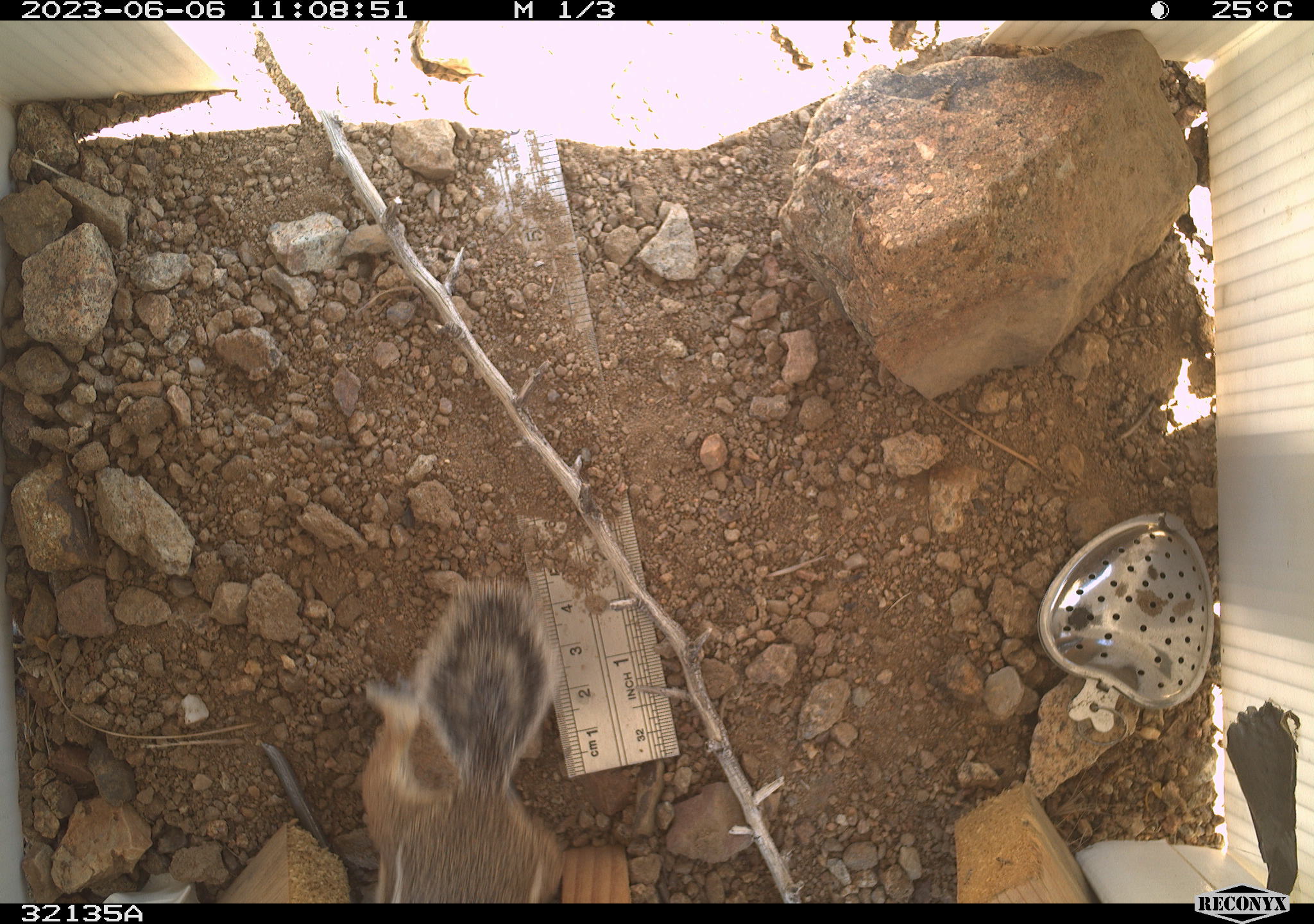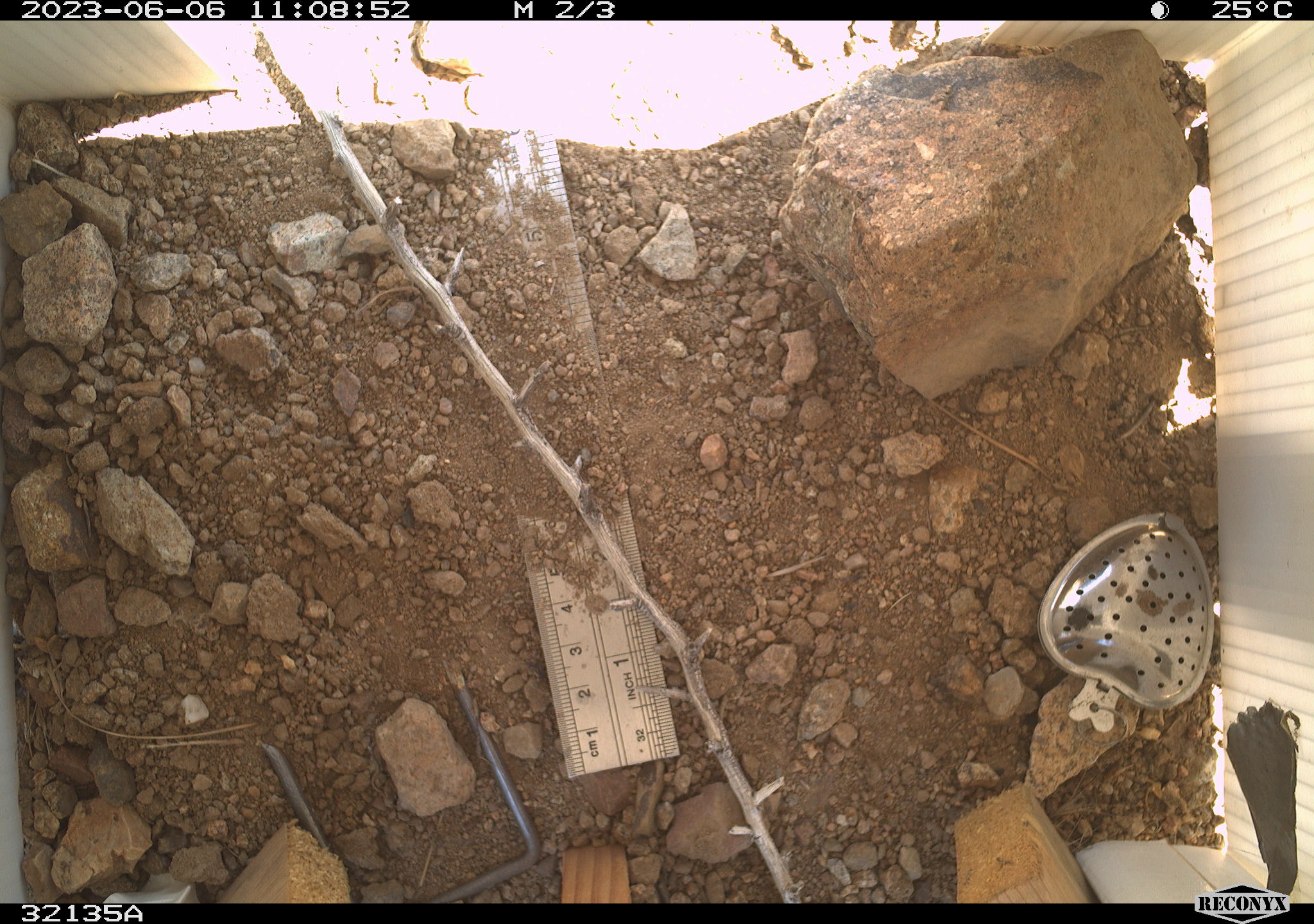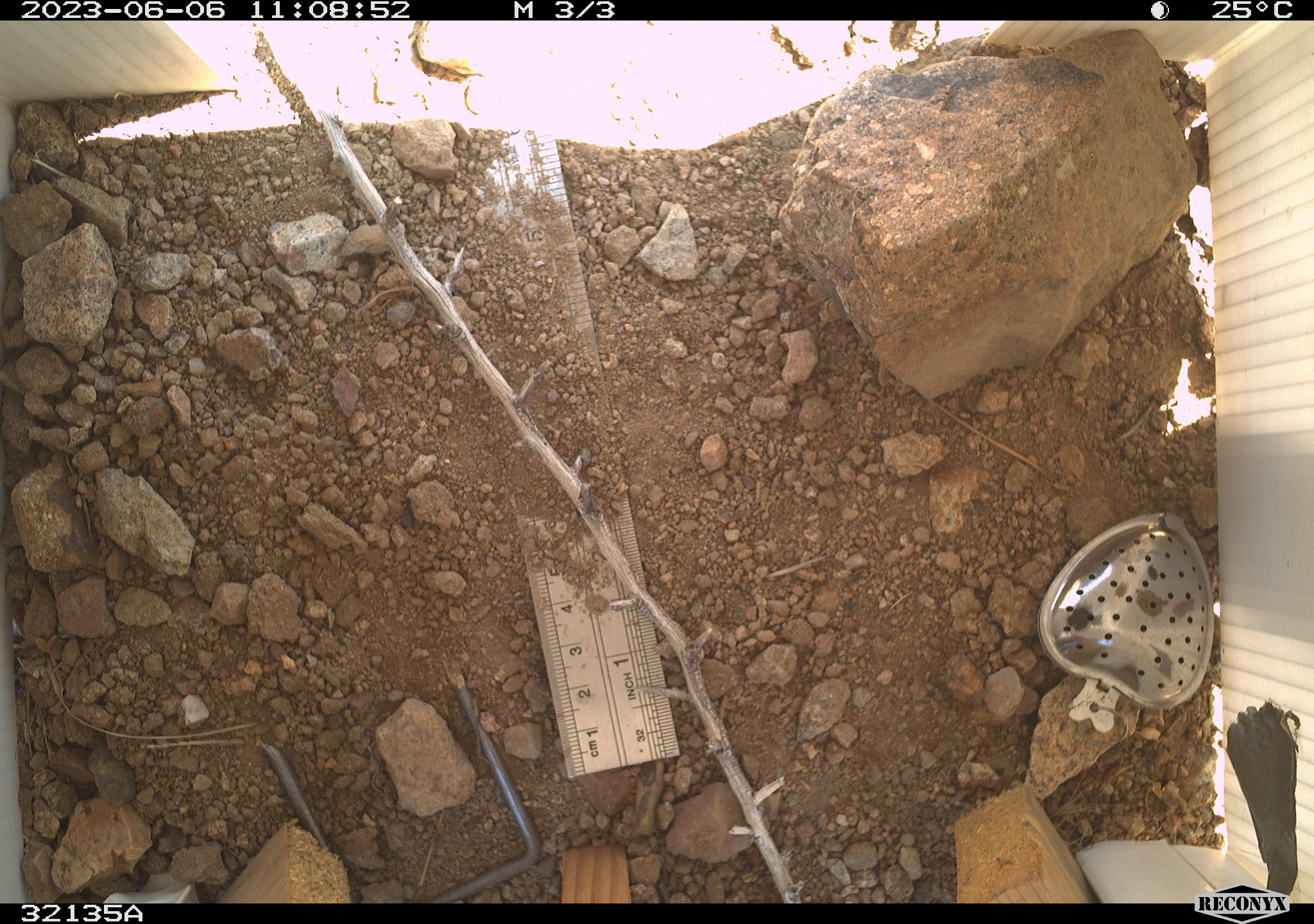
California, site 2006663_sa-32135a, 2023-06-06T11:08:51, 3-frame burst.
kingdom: Animalia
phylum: Chordata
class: Mammalia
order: Rodentia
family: Sciuridae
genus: Ammospermophilus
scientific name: Ammospermophilus leucurus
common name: white-tailed antelope squirrel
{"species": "white-tailed antelope squirrel (Ammospermophilus leucurus)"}